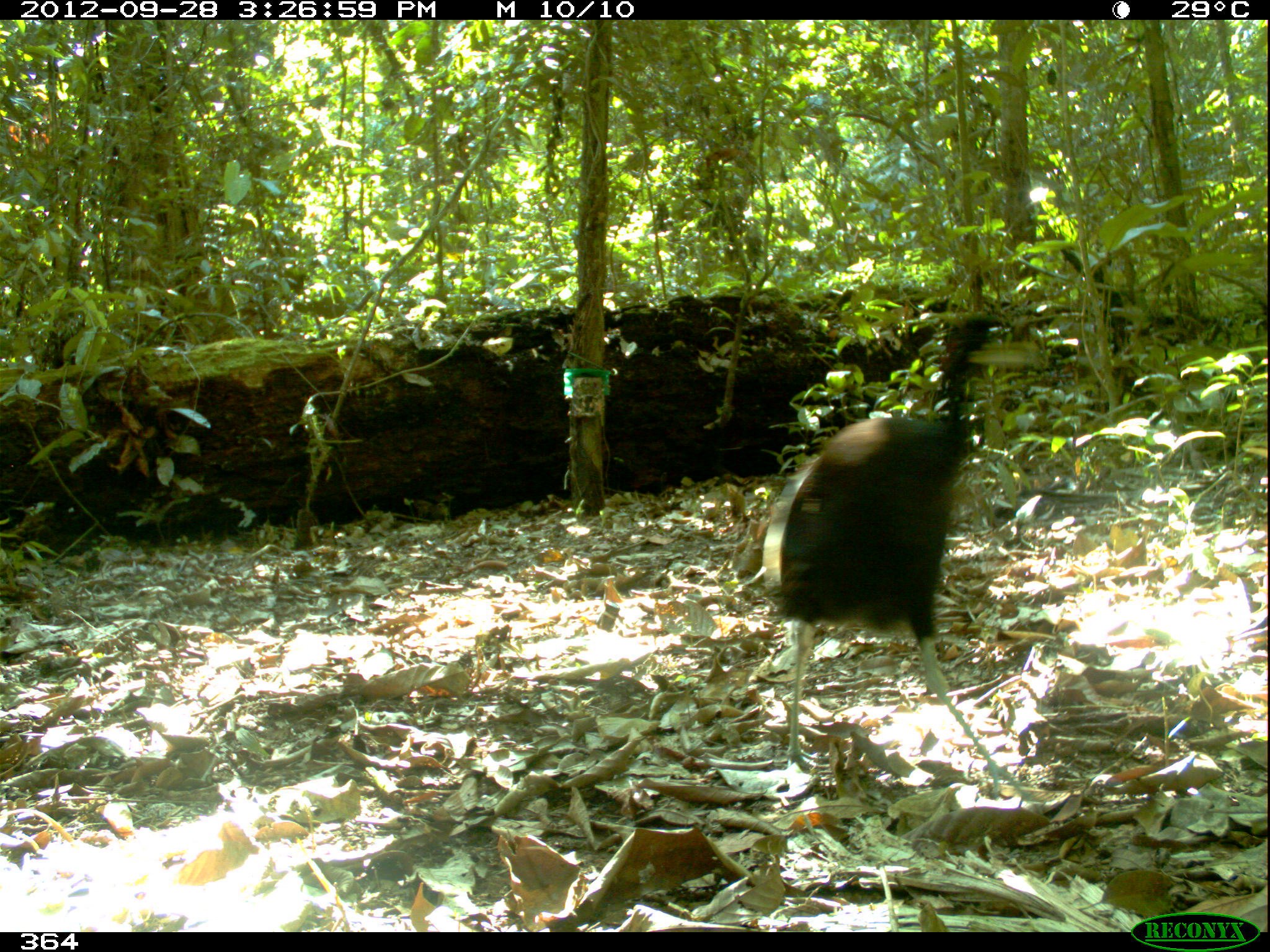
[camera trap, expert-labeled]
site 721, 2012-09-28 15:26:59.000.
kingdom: Animalia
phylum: Chordata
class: Aves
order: Gruiformes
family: Psophiidae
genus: Psophia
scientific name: Psophia leucoptera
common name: pale-winged trumpeter